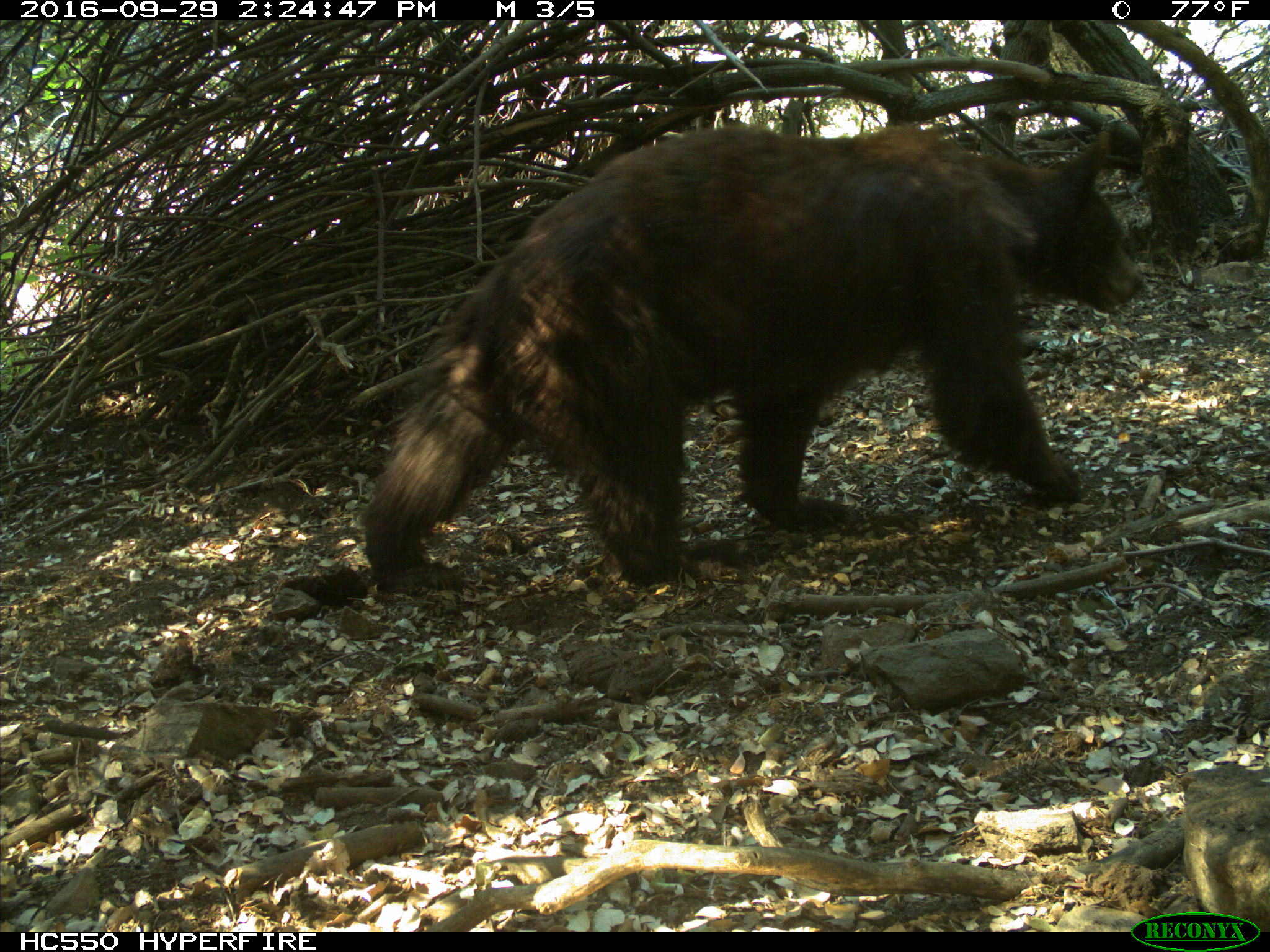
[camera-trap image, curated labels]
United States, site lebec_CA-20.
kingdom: Animalia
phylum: Chordata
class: Mammalia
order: Carnivora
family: Ursidae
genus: Ursus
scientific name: Ursus americanus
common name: american black bear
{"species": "Ursus americanus (american black bear)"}